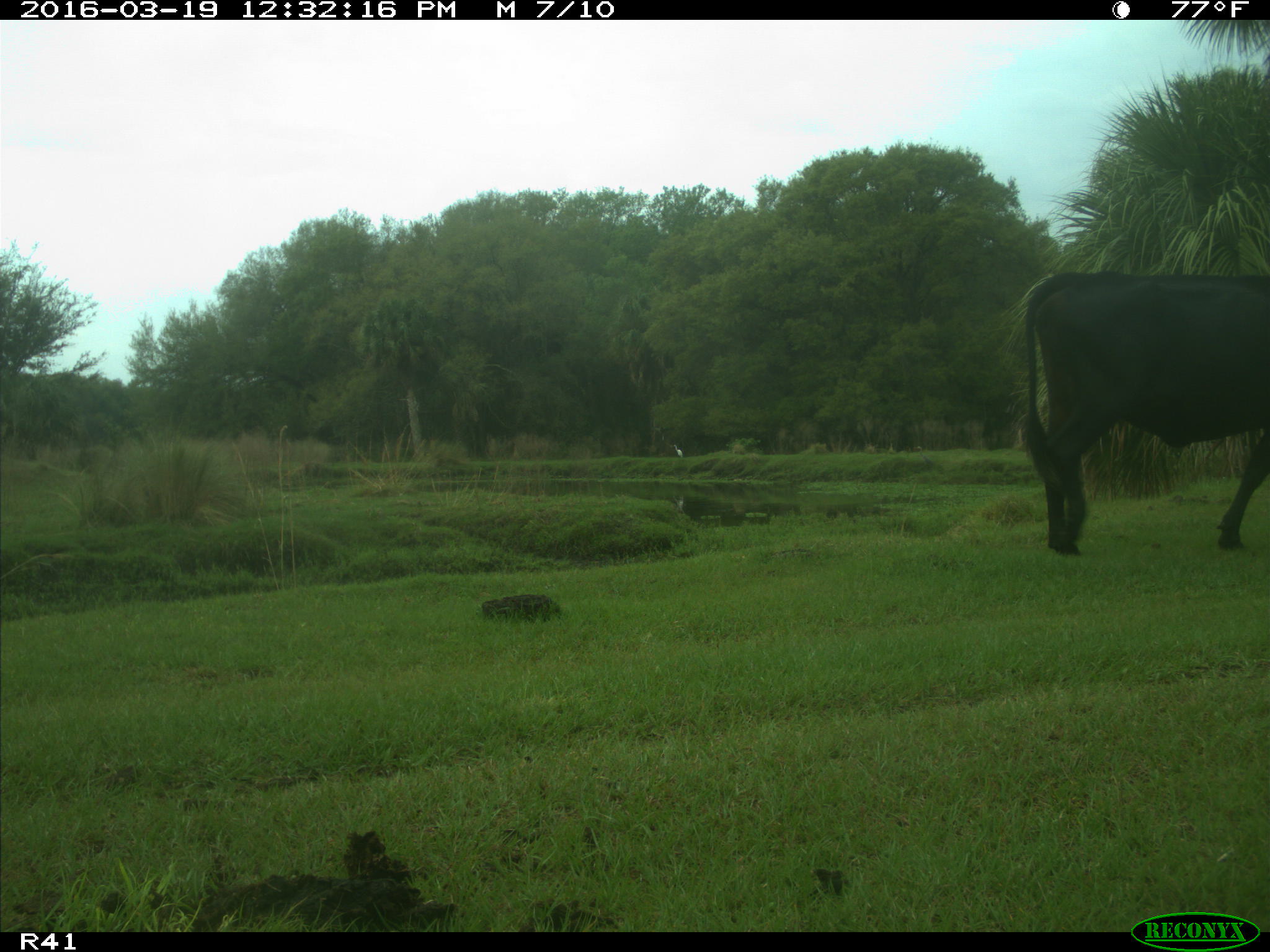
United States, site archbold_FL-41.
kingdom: Animalia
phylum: Chordata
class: Mammalia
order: Artiodactyla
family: Bovidae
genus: Bos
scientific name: Bos taurus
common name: domestic cow